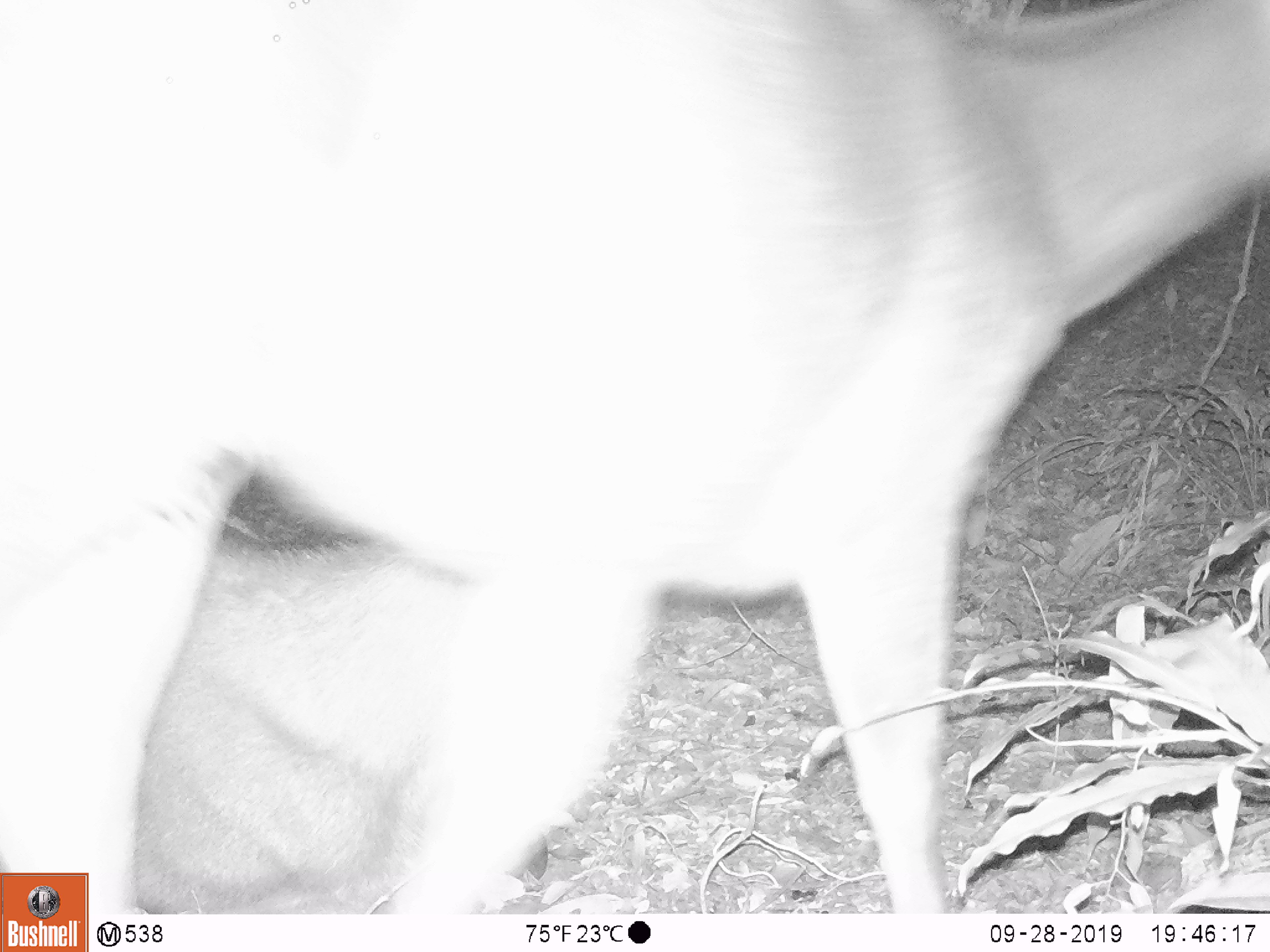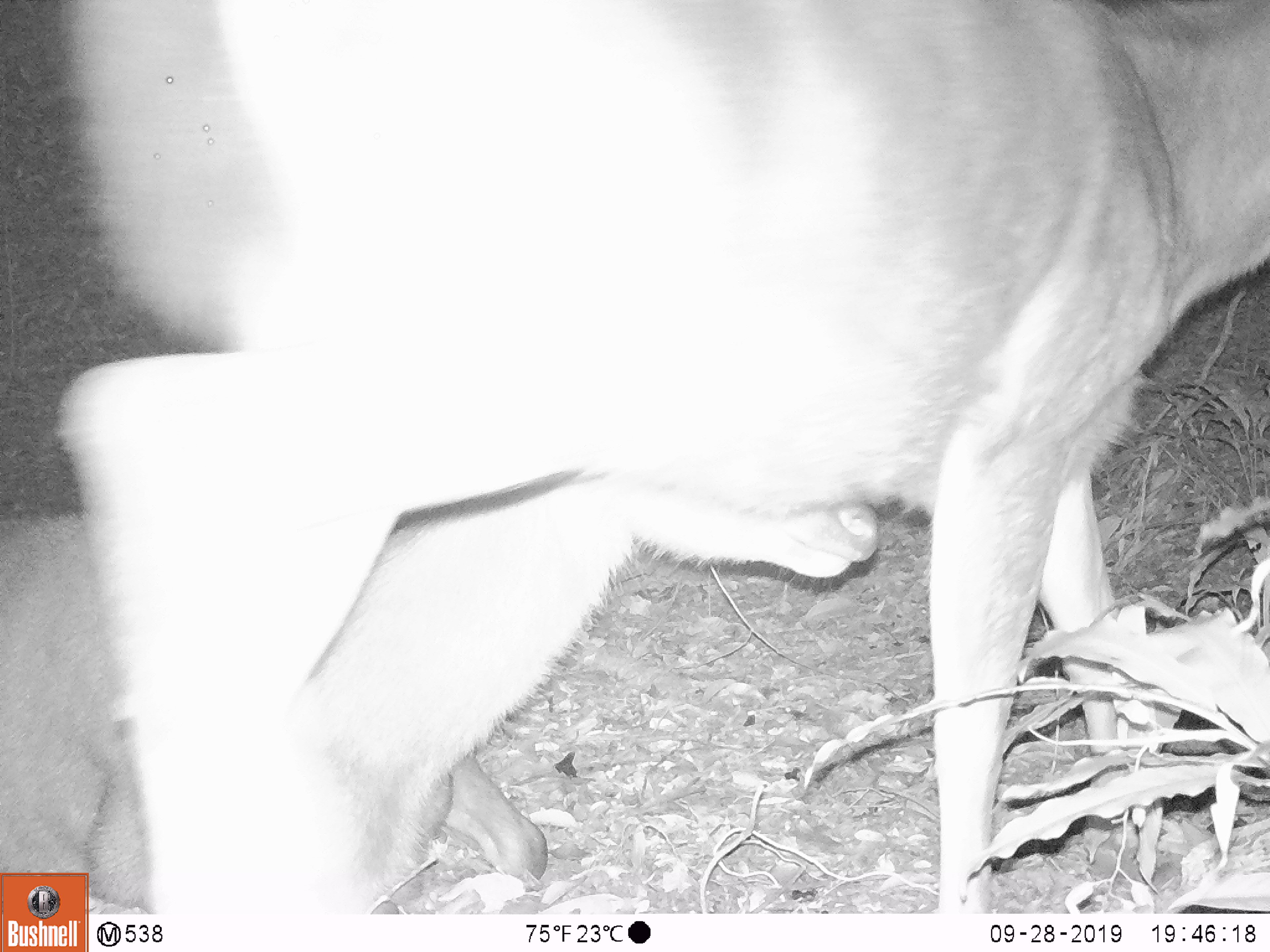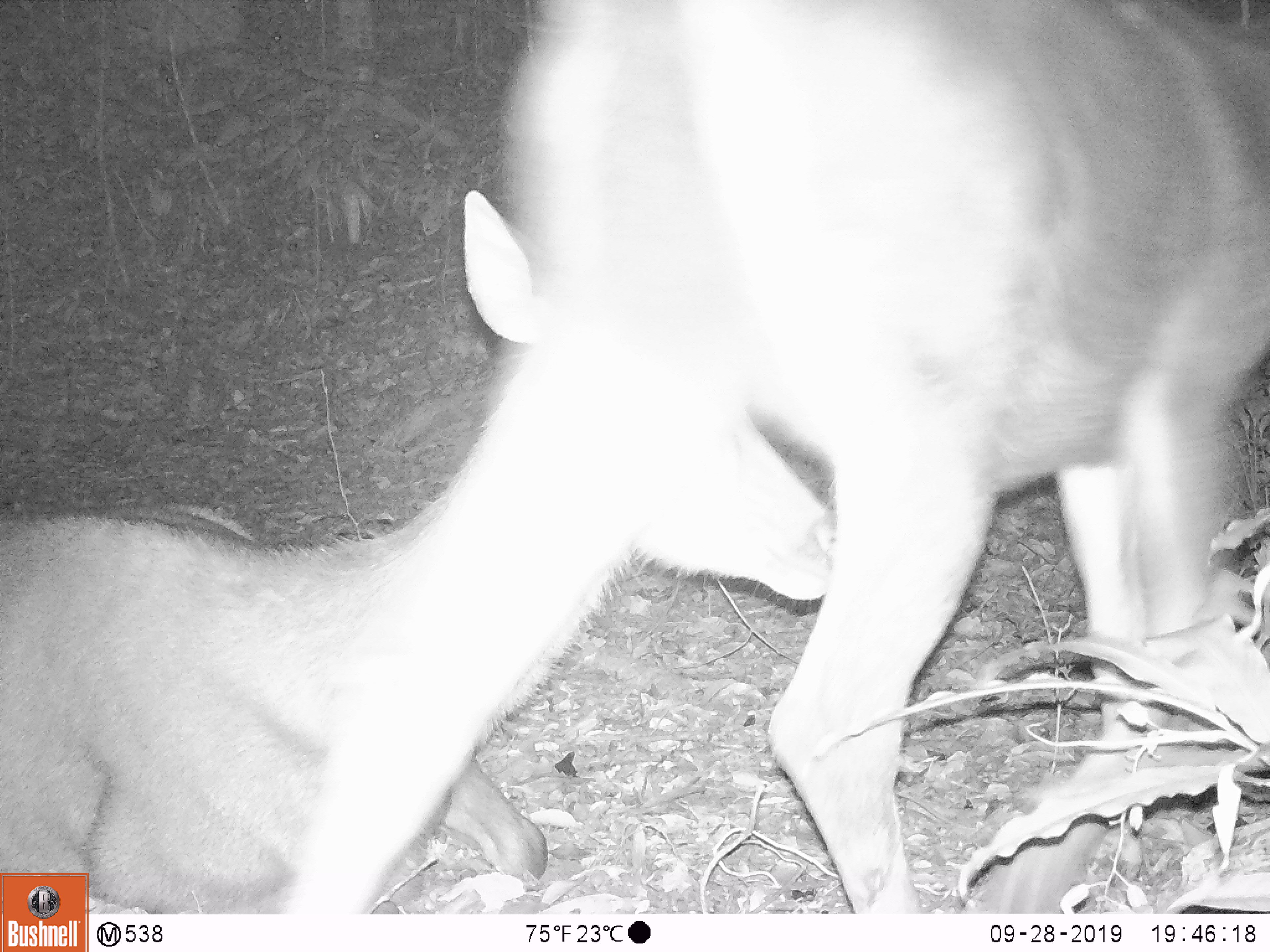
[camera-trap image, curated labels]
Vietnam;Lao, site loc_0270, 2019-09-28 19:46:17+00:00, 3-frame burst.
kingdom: Animalia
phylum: Chordata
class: Mammalia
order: Artiodactyla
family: Cervidae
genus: Rusa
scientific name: Rusa unicolor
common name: sambar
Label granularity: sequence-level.